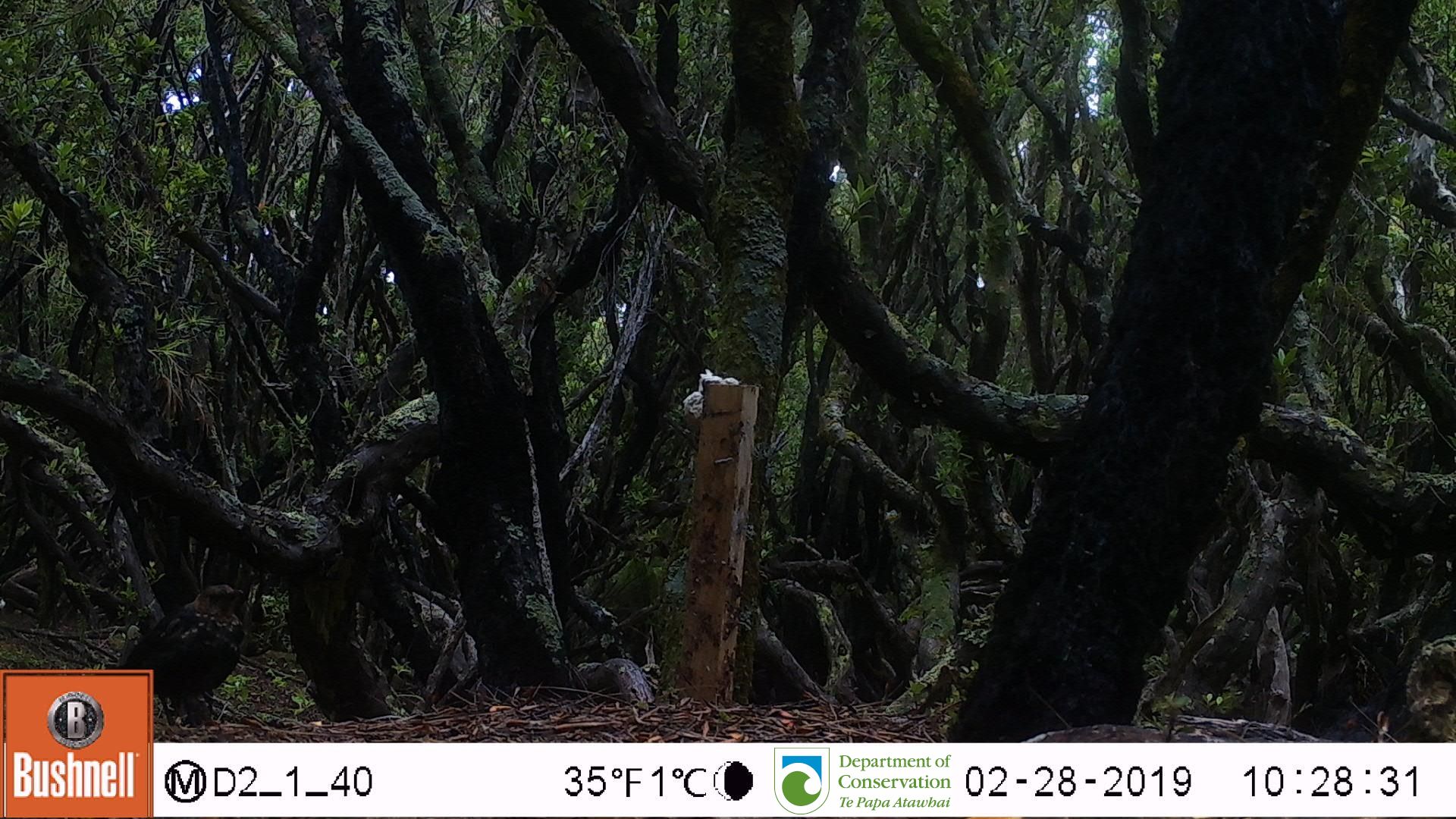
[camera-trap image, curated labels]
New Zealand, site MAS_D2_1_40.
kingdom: Animalia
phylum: Chordata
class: Aves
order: Passeriformes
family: Turdidae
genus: Turdus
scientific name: Turdus merula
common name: eurasian blackbird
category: blackbird